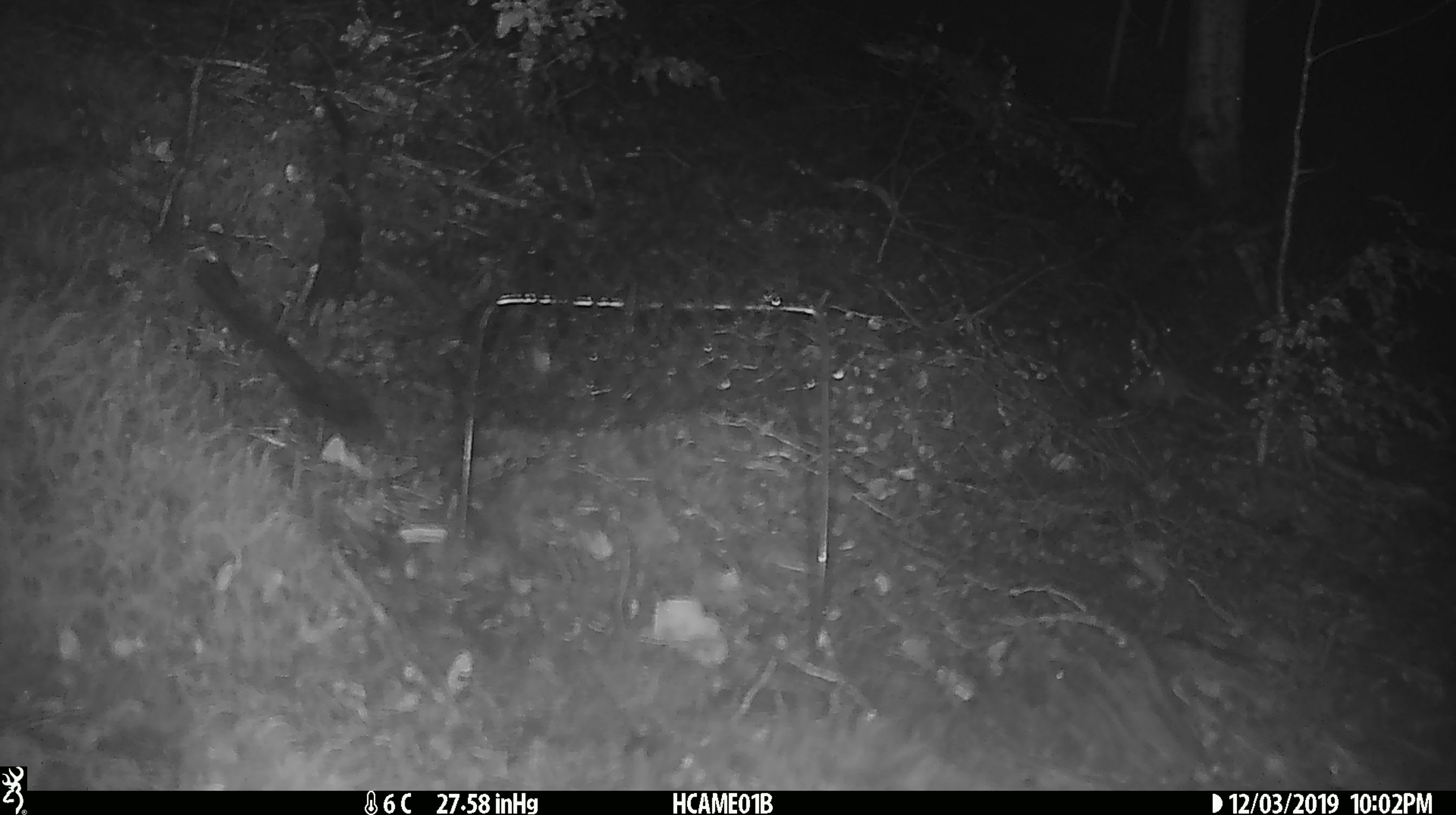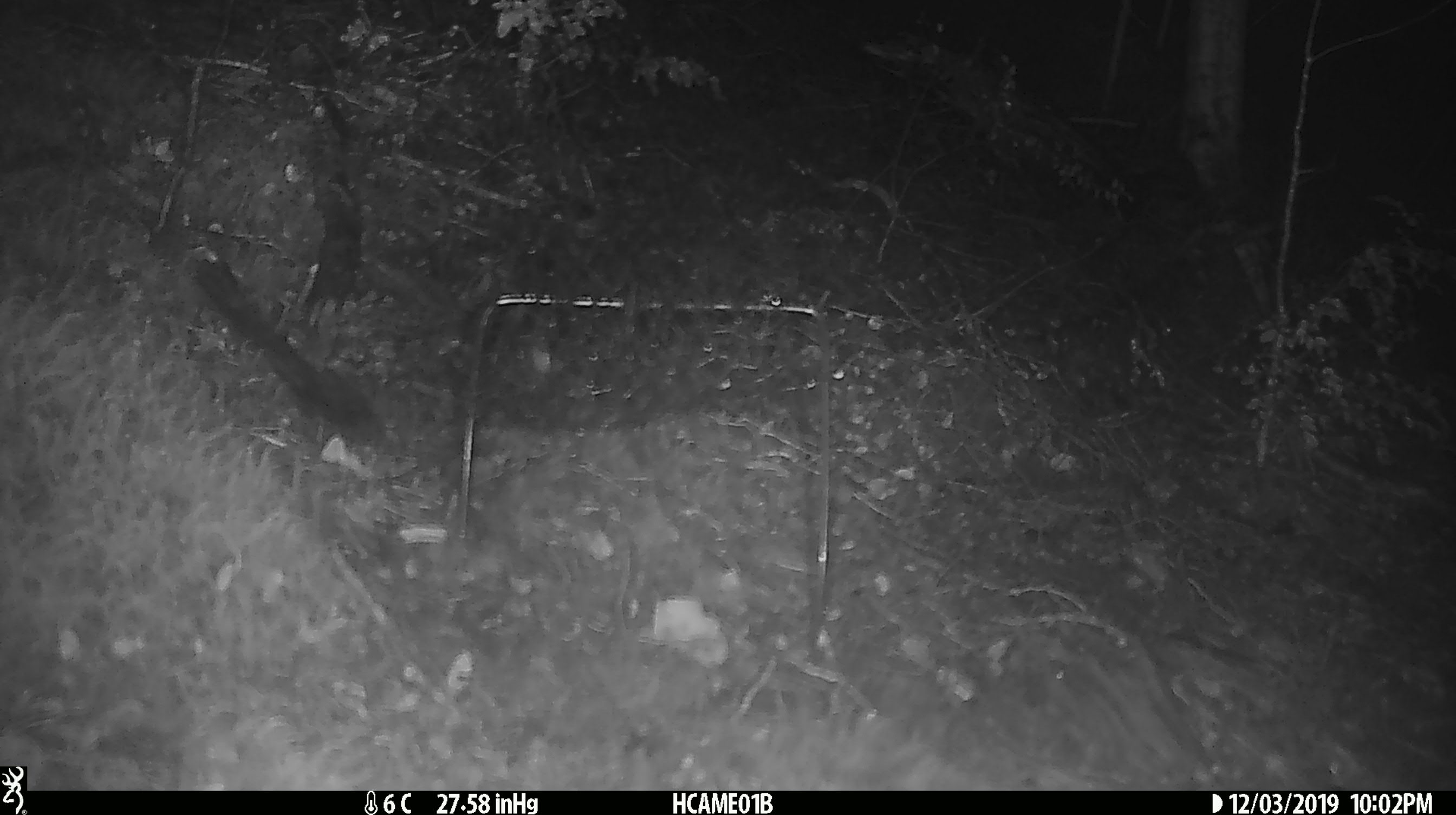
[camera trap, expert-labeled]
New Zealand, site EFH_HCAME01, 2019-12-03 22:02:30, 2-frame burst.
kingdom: Animalia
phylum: Chordata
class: Mammalia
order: Rodentia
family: Muridae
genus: Mus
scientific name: Mus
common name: mouse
Mouse (Mus).